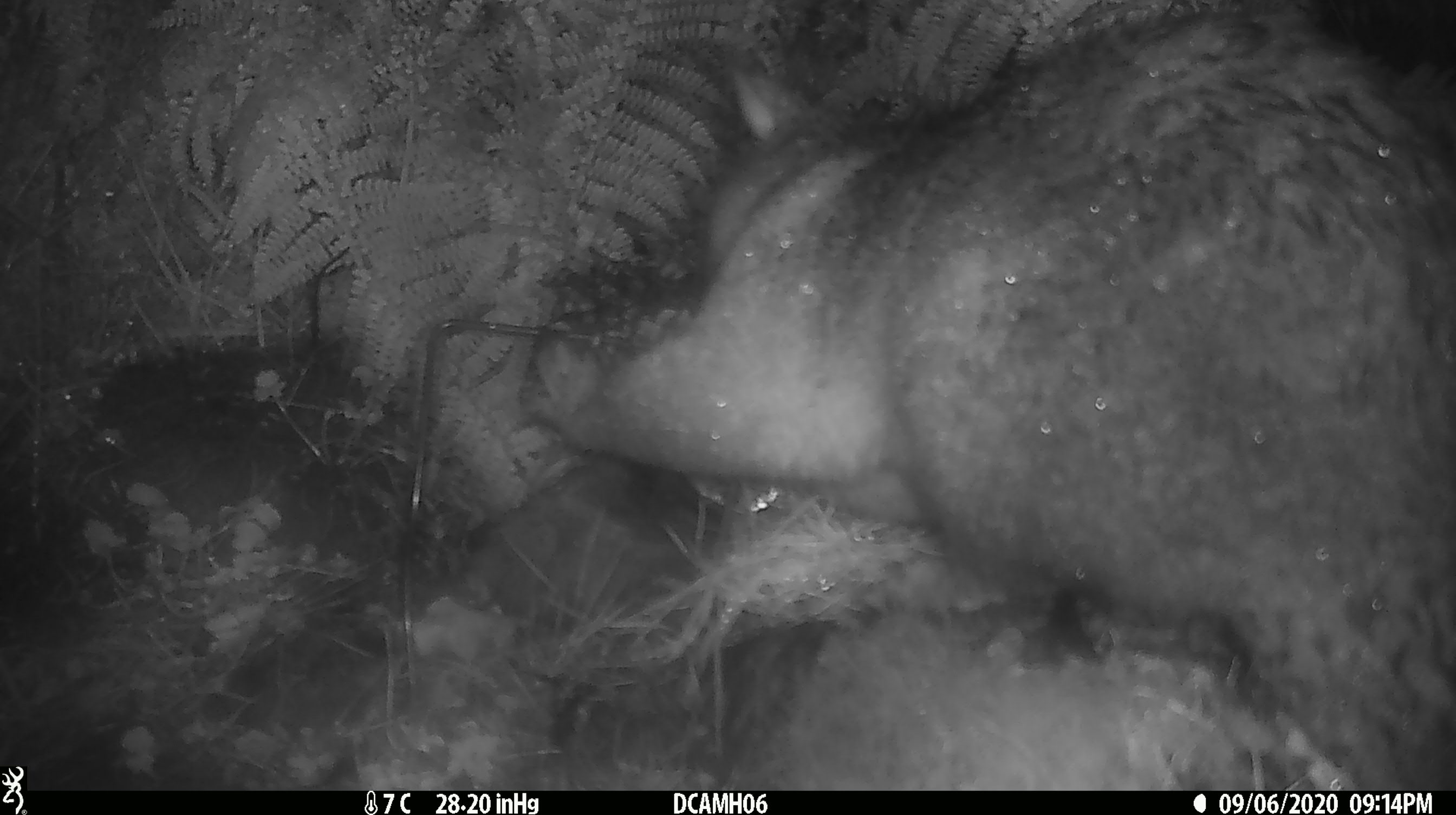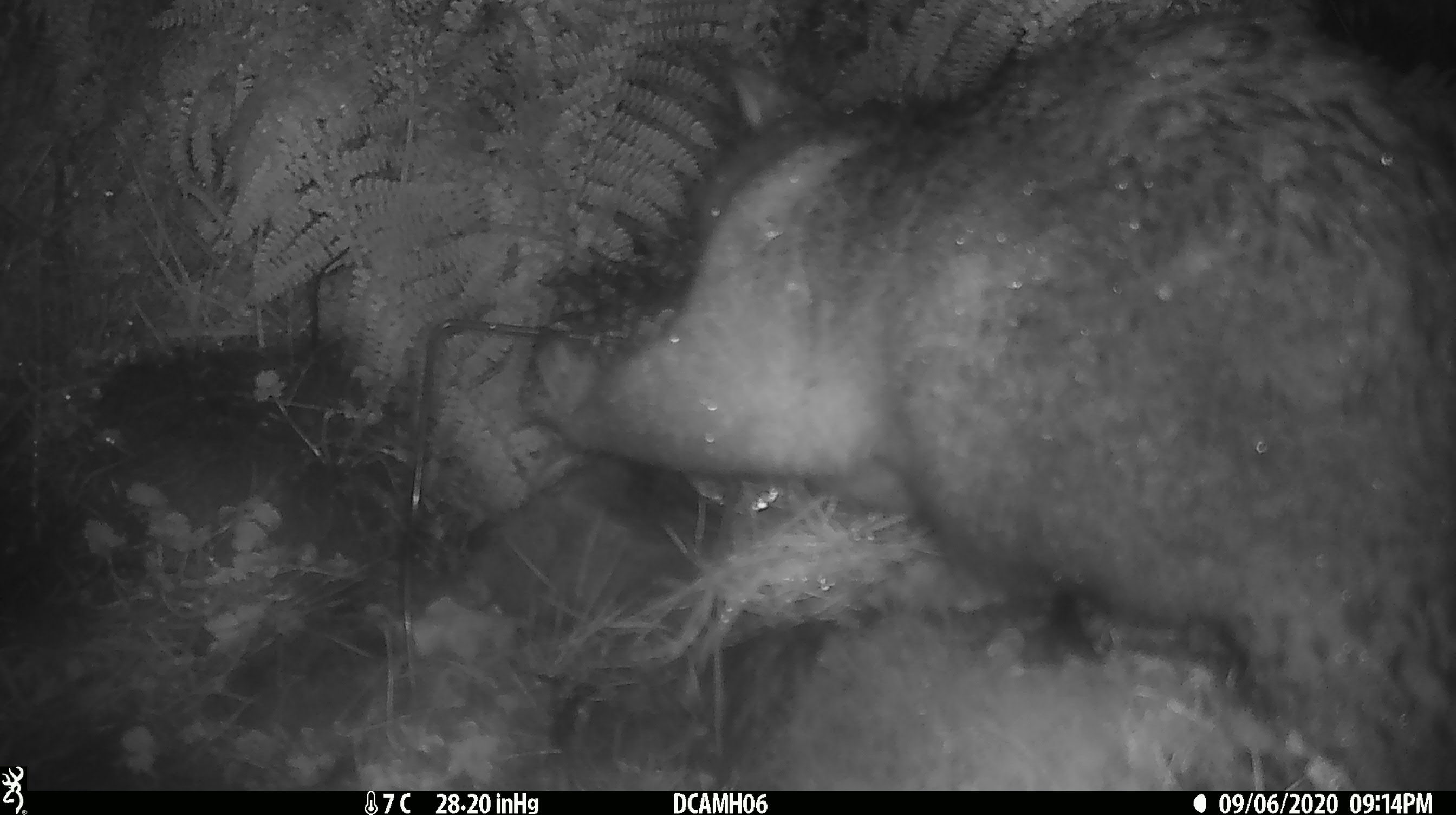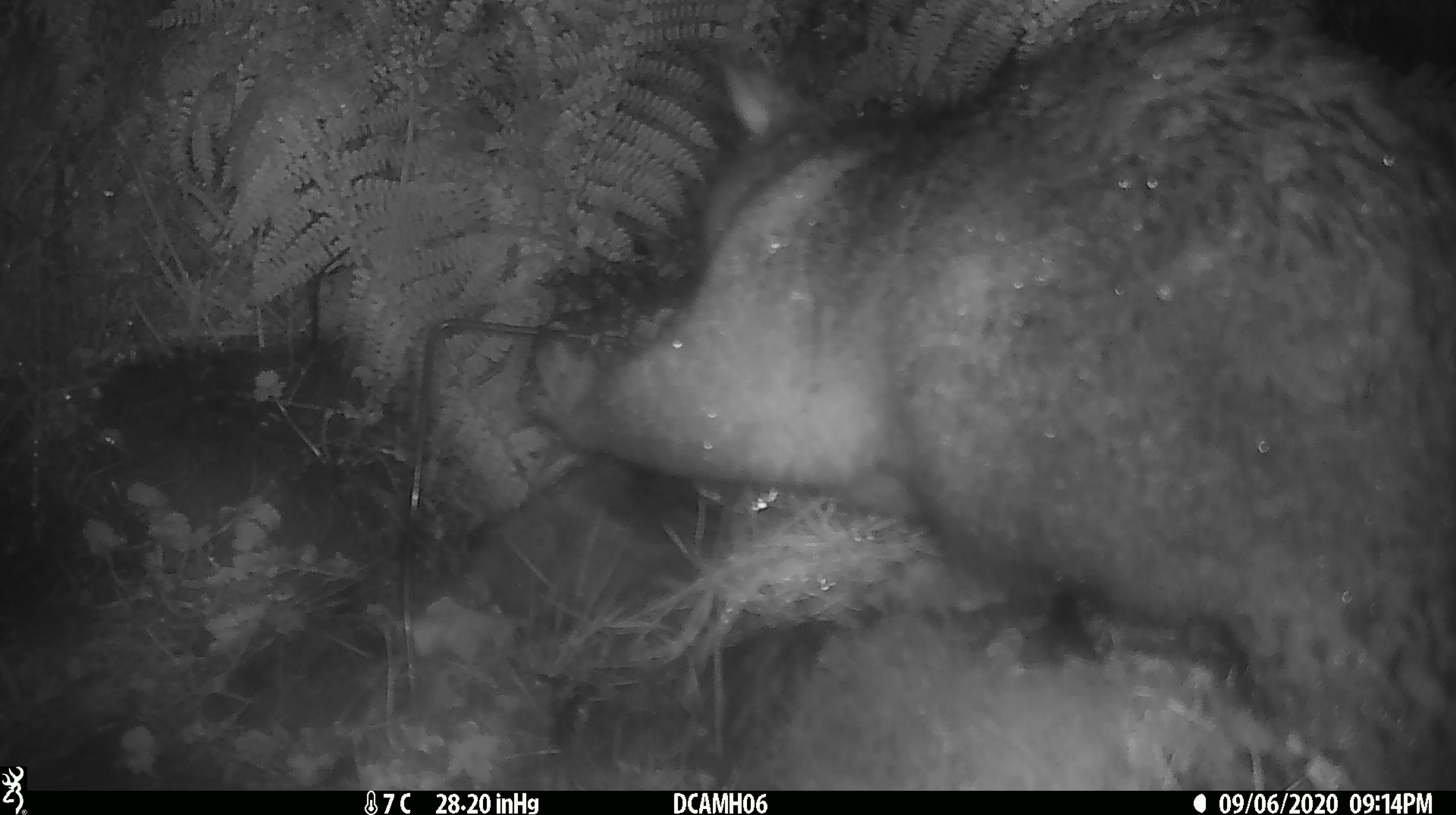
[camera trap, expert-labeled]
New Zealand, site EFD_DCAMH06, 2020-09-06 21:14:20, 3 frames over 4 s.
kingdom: Animalia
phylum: Chordata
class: Mammalia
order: Diprotodontia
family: Phalangeridae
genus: Trichosurus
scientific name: Trichosurus vulpecula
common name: common brushtail possum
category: possum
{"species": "possum (common brushtail possum) (Trichosurus vulpecula)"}